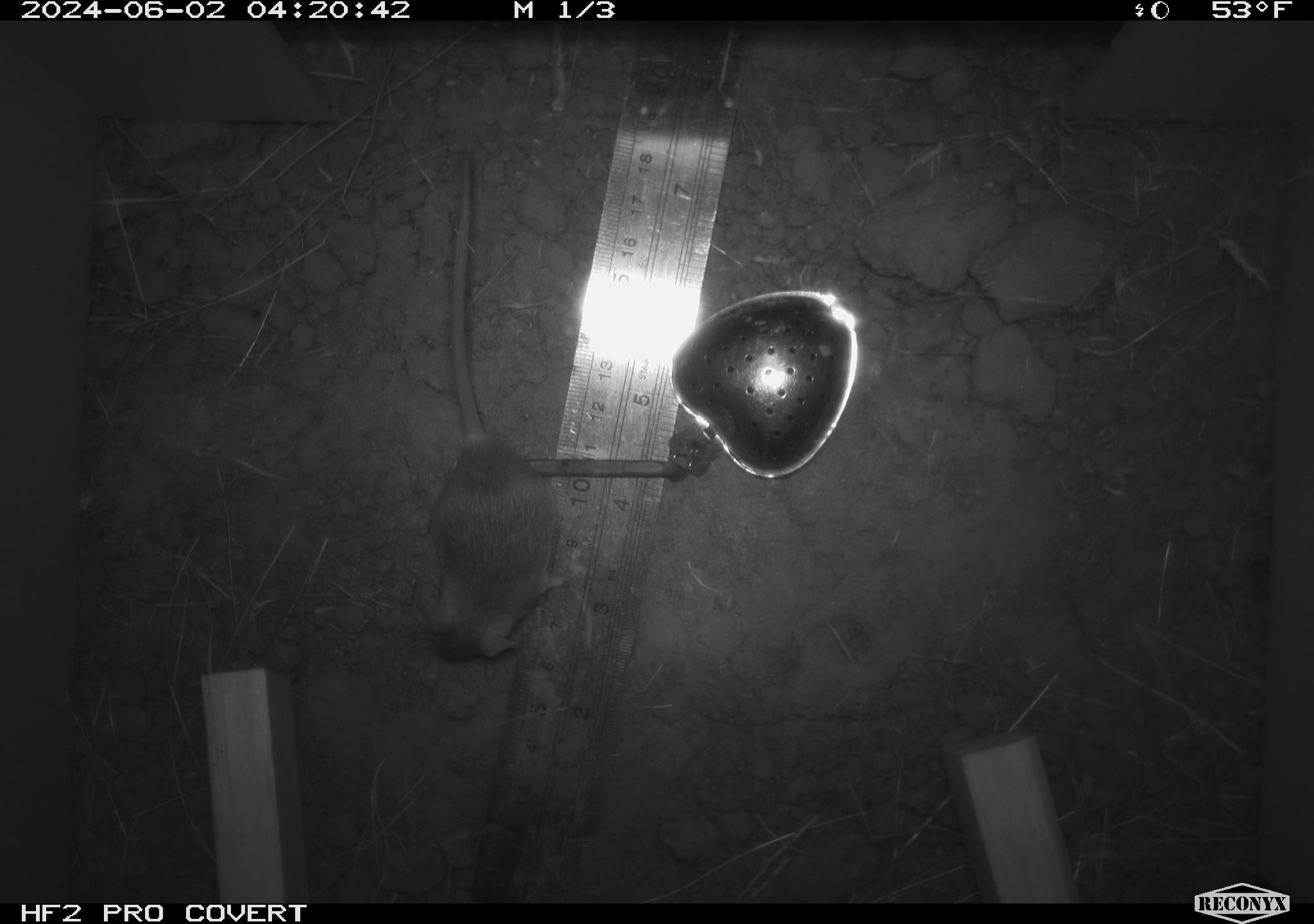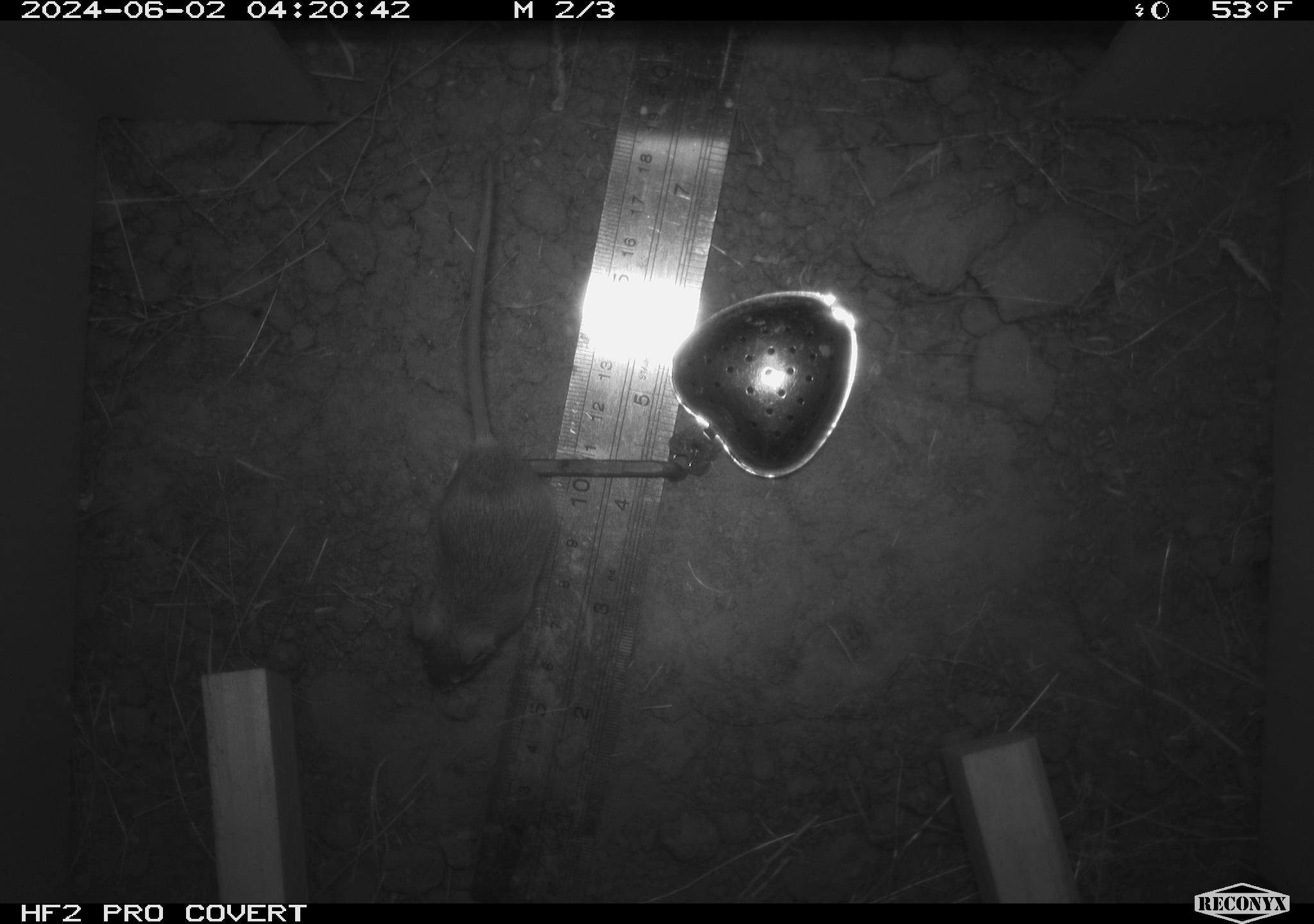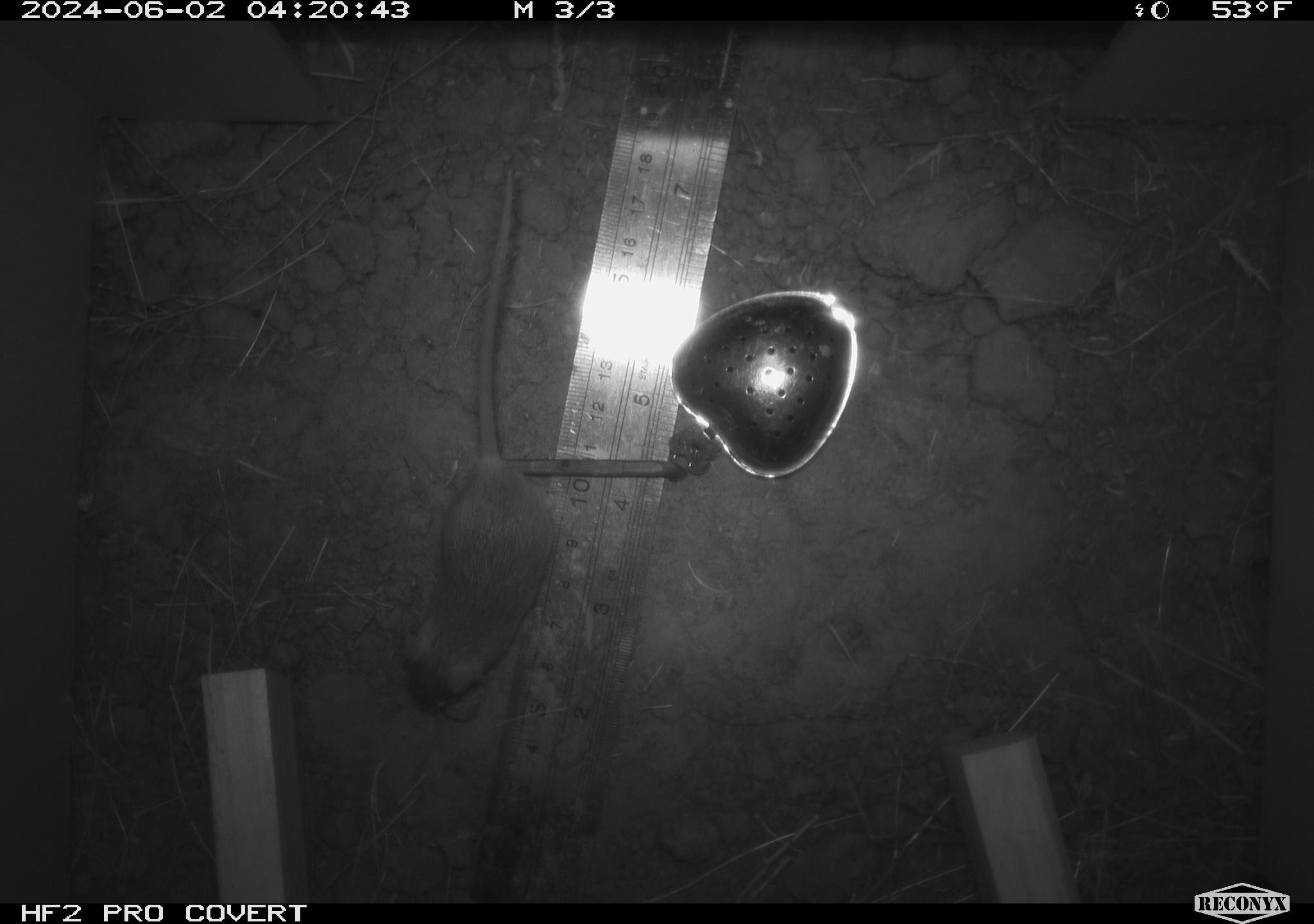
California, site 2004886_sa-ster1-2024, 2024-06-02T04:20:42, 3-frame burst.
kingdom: Animalia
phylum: Chordata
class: Mammalia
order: Rodentia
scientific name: Rodentia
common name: mouse species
Mouse species (Rodentia).